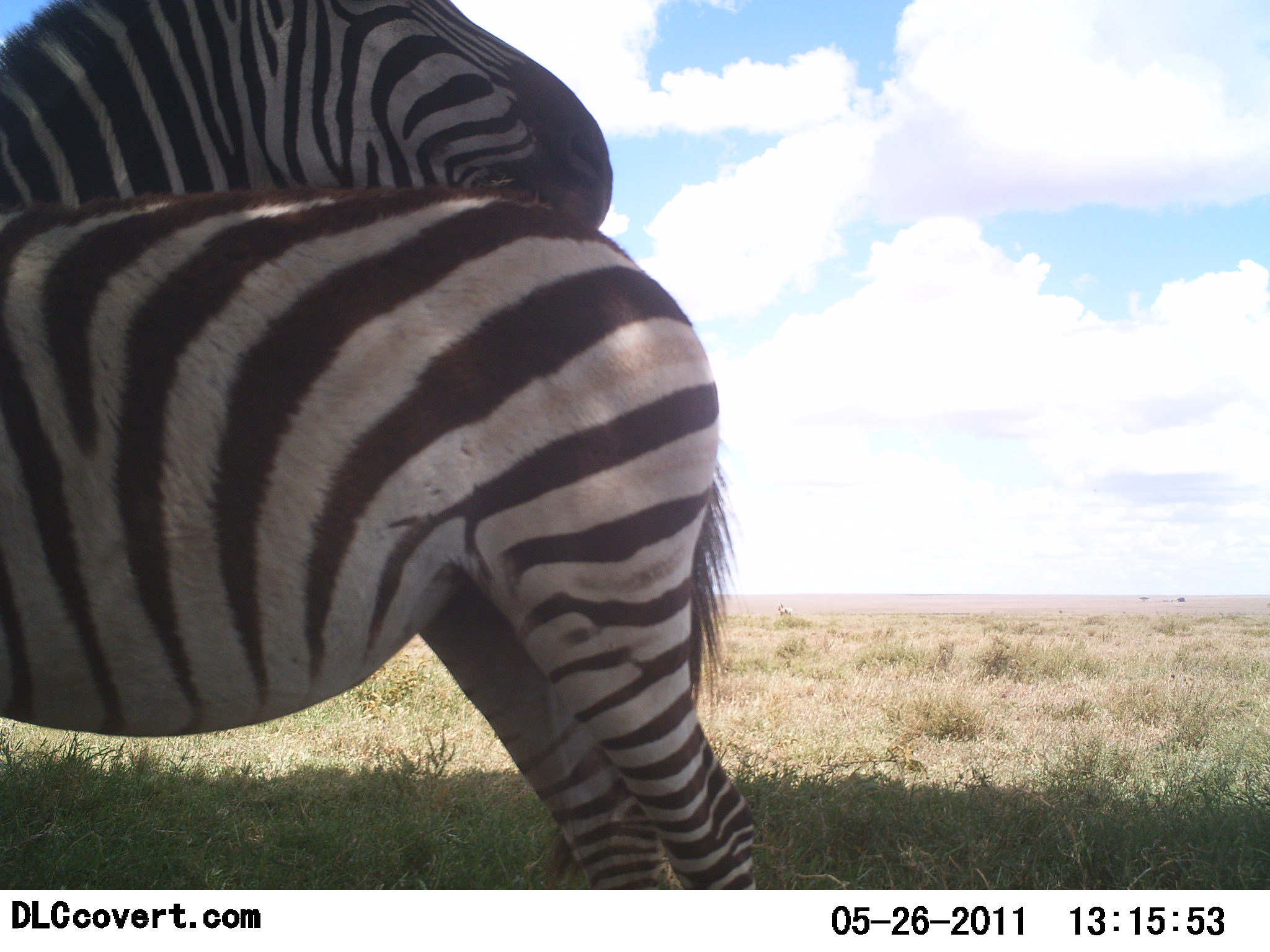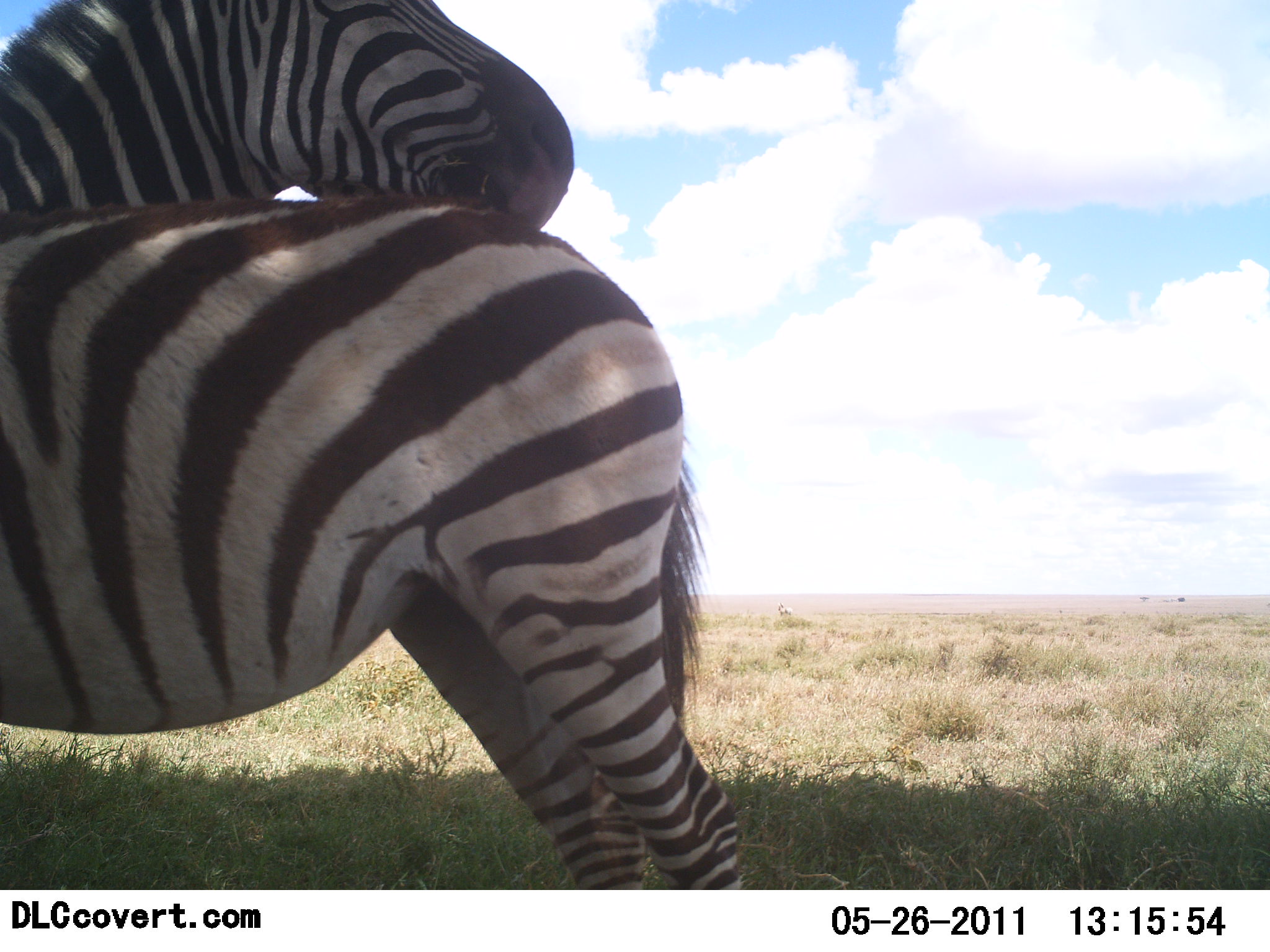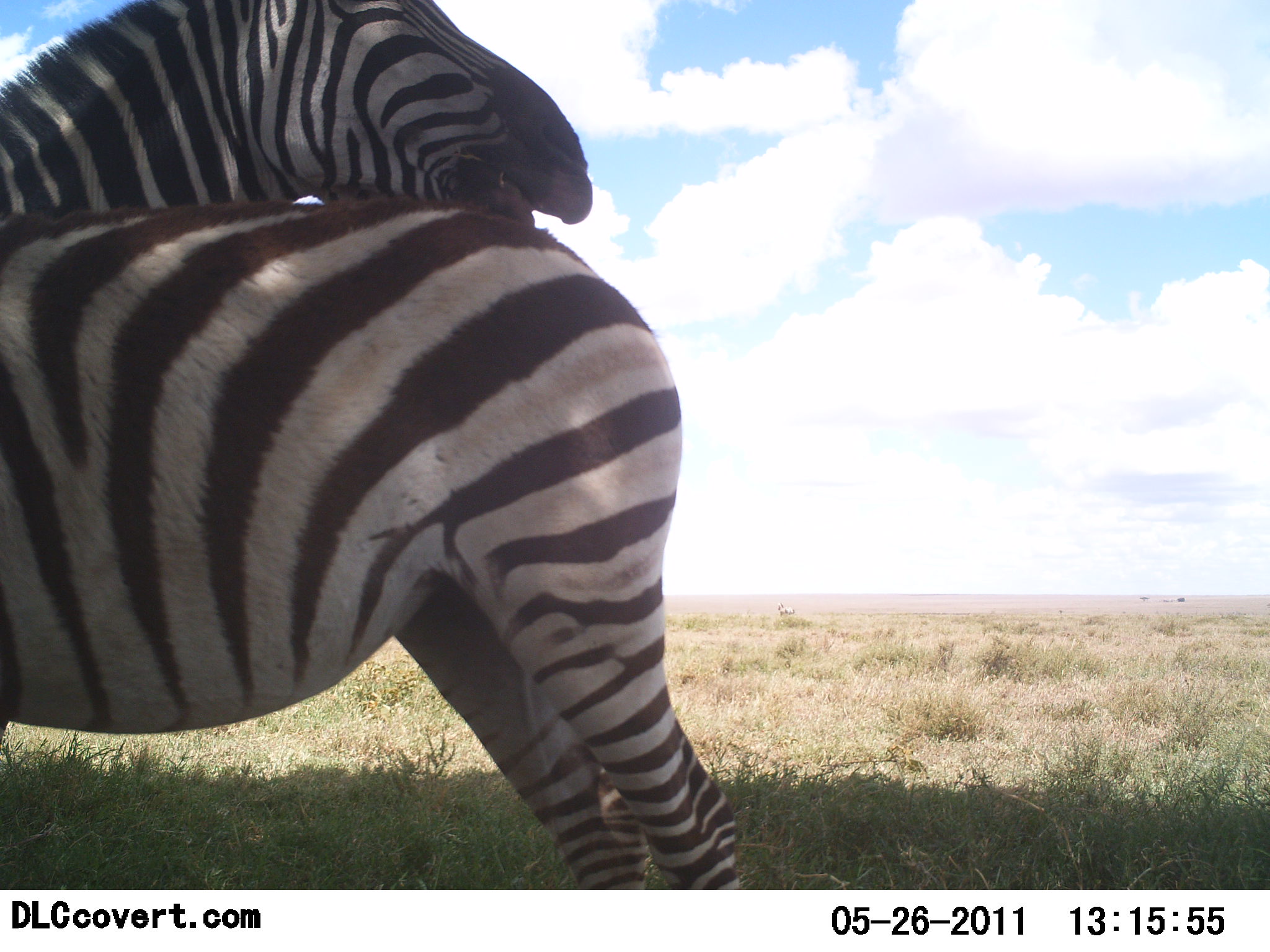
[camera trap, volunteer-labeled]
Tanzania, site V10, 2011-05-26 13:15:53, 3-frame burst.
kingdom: Animalia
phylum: Chordata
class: Mammalia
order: Perissodactyla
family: Equidae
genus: Equus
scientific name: Equus quagga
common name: plains zebra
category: zebra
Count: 2.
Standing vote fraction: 77%.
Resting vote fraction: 0%.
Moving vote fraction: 0%.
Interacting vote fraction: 54%.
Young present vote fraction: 0%.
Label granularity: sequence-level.